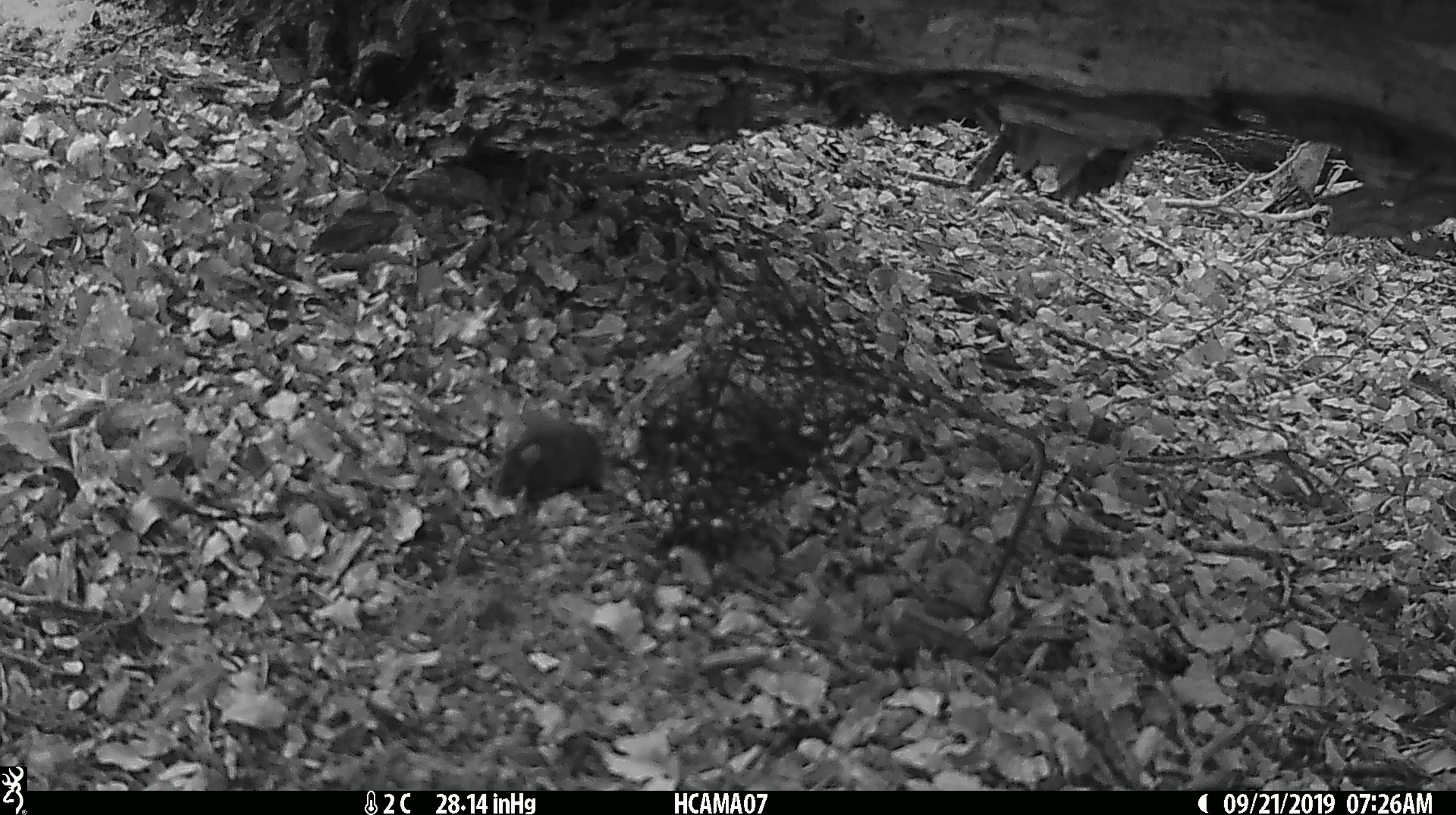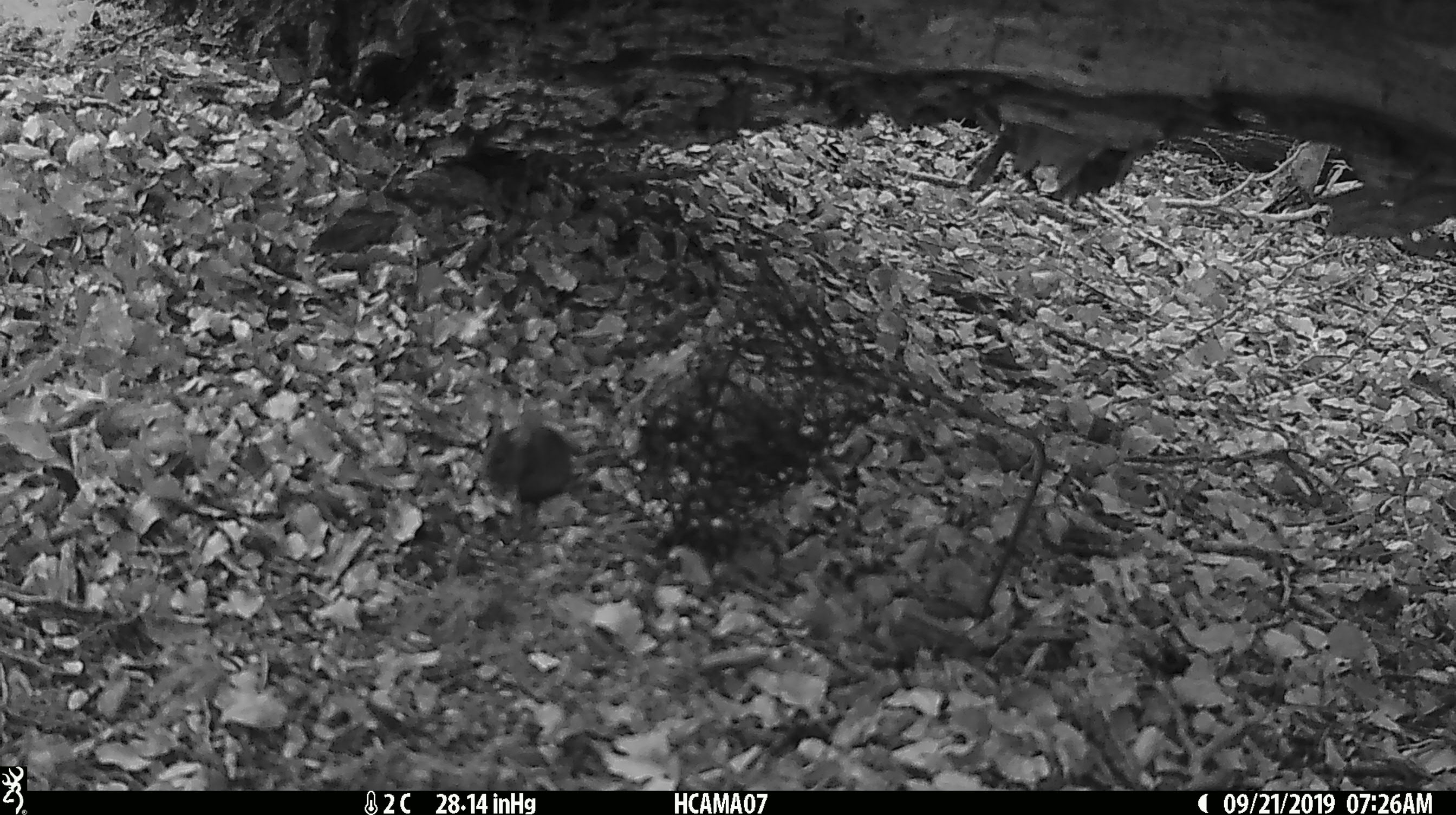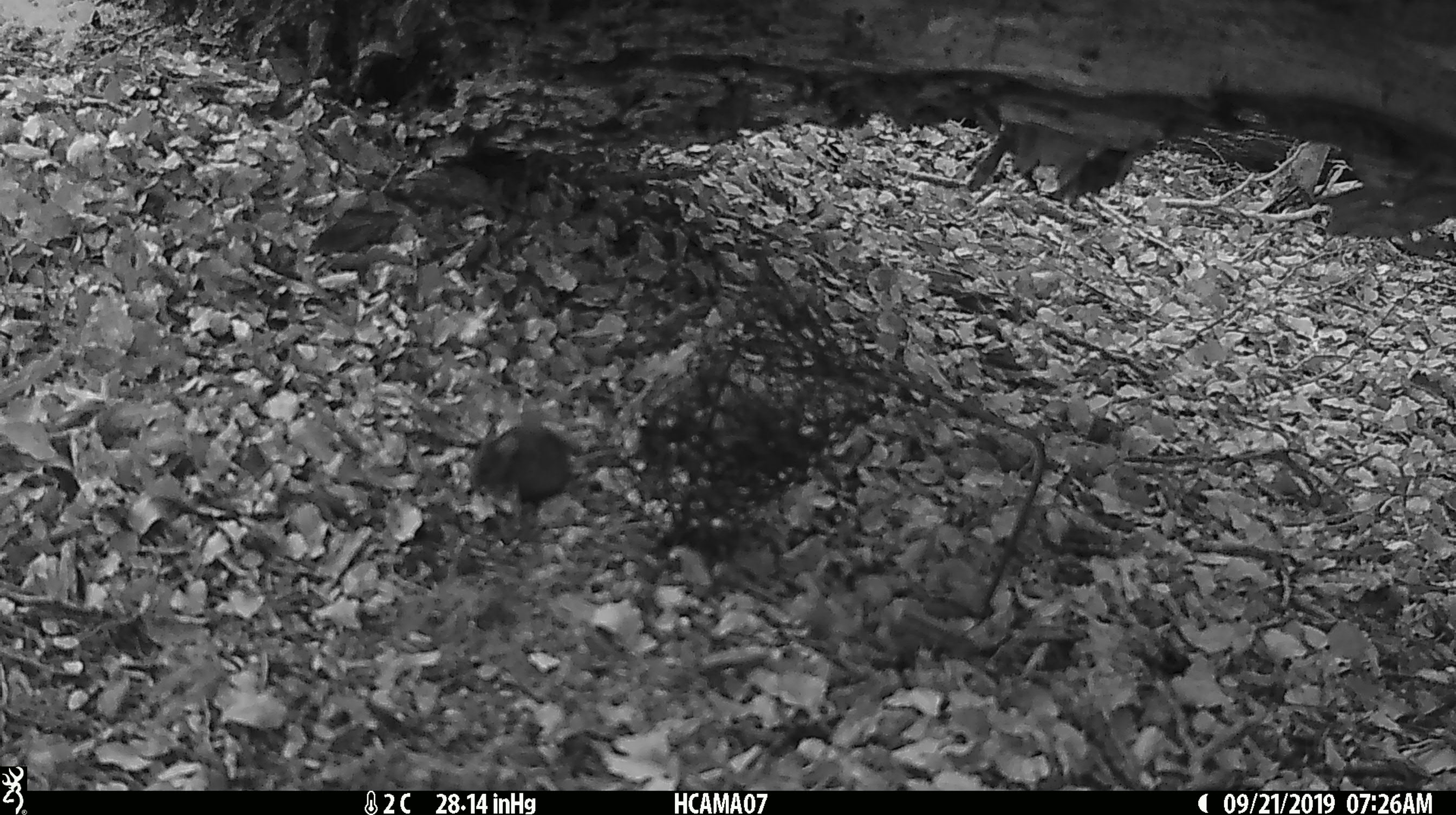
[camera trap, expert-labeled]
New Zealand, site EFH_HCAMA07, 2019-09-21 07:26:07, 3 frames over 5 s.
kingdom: Animalia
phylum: Chordata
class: Mammalia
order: Rodentia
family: Muridae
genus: Mus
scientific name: Mus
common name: mouse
Mouse (Mus).